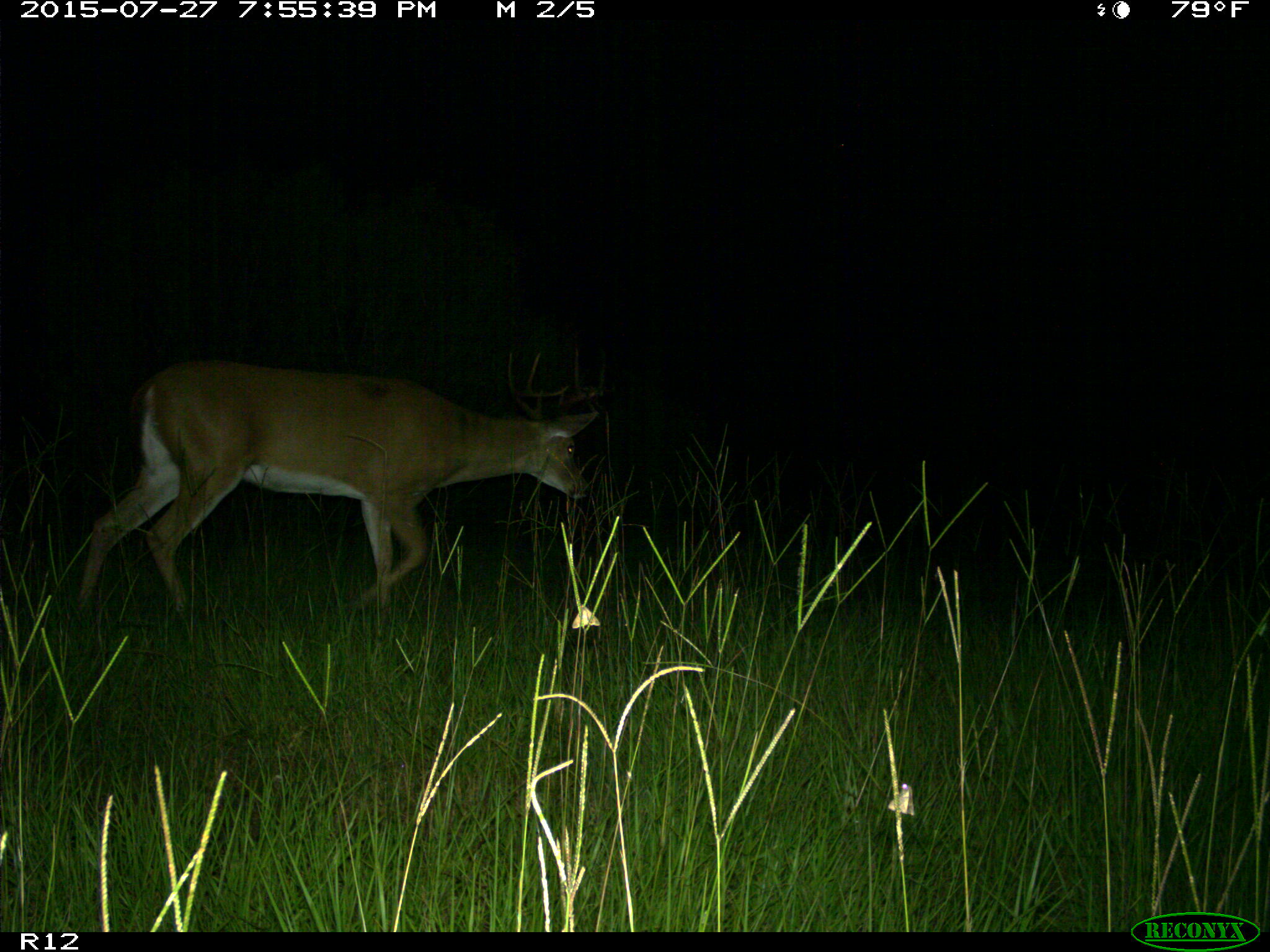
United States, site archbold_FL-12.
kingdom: Animalia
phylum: Chordata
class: Mammalia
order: Artiodactyla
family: Cervidae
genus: Odocoileus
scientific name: Odocoileus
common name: deer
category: unidentified deer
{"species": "unidentified deer (deer) (Odocoileus)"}